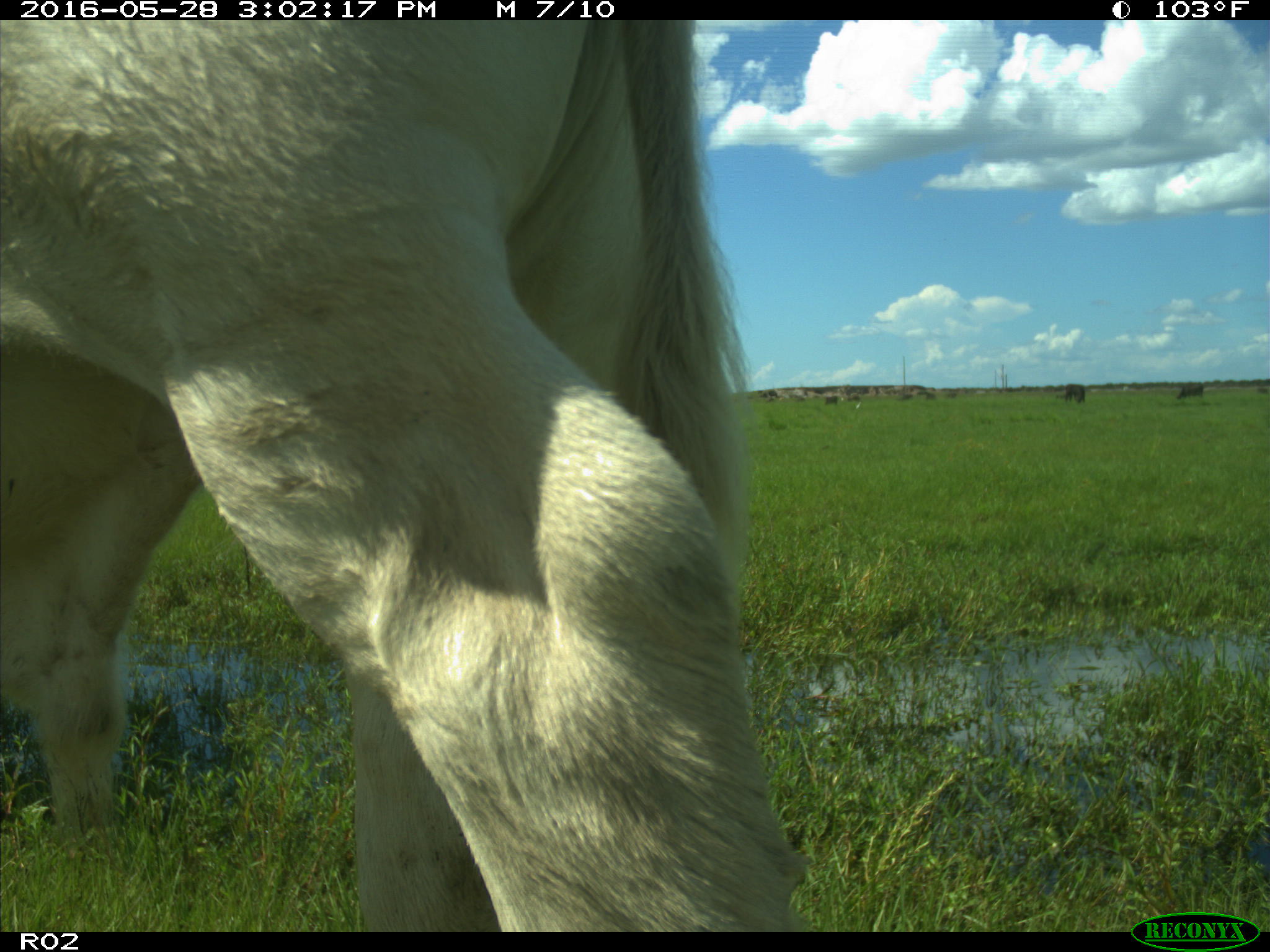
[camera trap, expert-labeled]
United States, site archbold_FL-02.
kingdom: Animalia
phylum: Chordata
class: Mammalia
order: Artiodactyla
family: Bovidae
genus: Bos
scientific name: Bos taurus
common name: domestic cow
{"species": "Bos taurus (domestic cow)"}